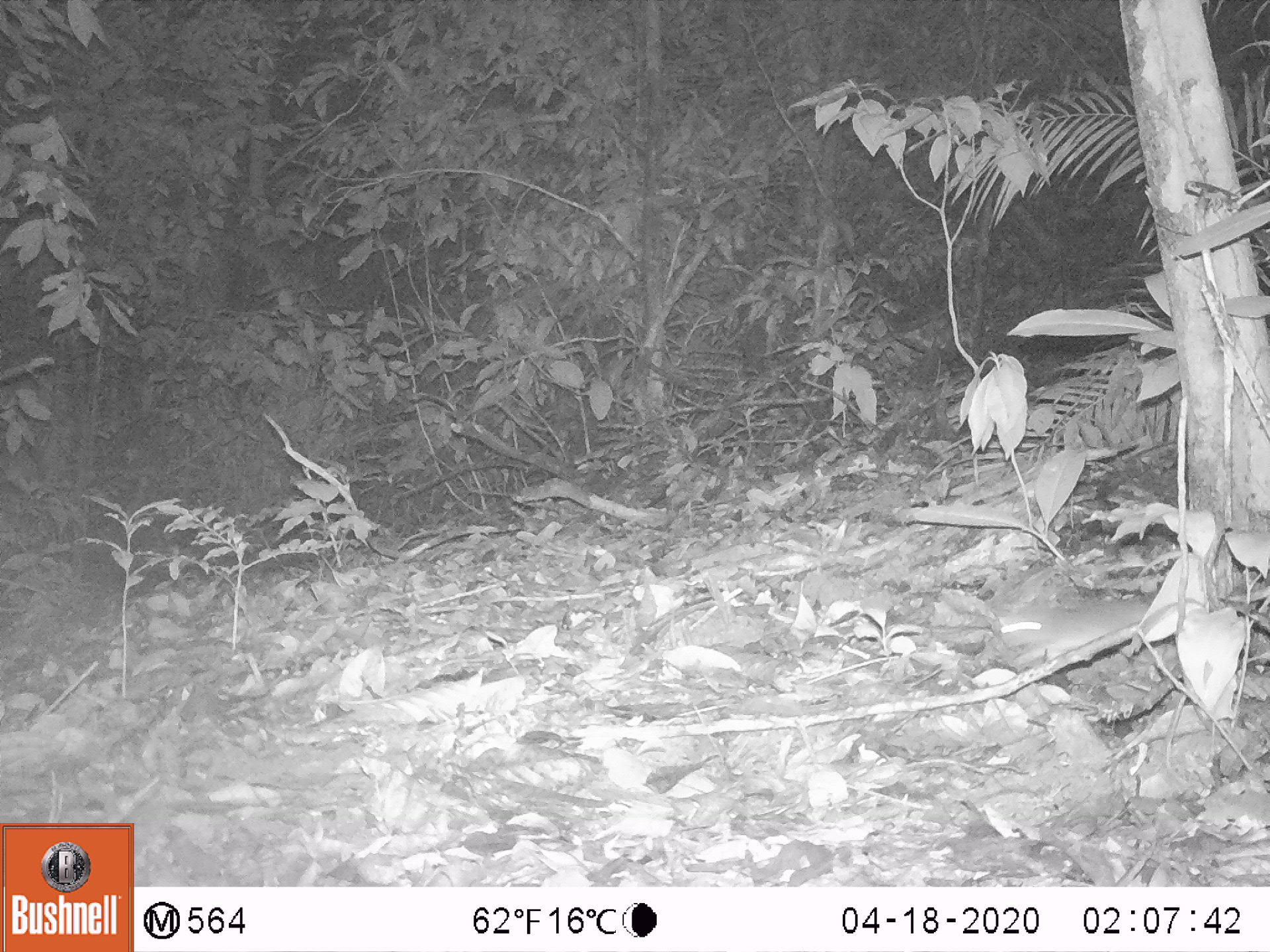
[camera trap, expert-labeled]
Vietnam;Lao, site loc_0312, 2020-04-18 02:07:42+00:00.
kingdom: Animalia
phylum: Chordata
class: Mammalia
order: Rodentia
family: Muridae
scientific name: Muridae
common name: old-world mice and rats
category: unidentified murid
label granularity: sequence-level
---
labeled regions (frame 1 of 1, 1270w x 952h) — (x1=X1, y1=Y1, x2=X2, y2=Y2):
unidentified murid: (x1=1000, y1=599, x2=1149, y2=662)